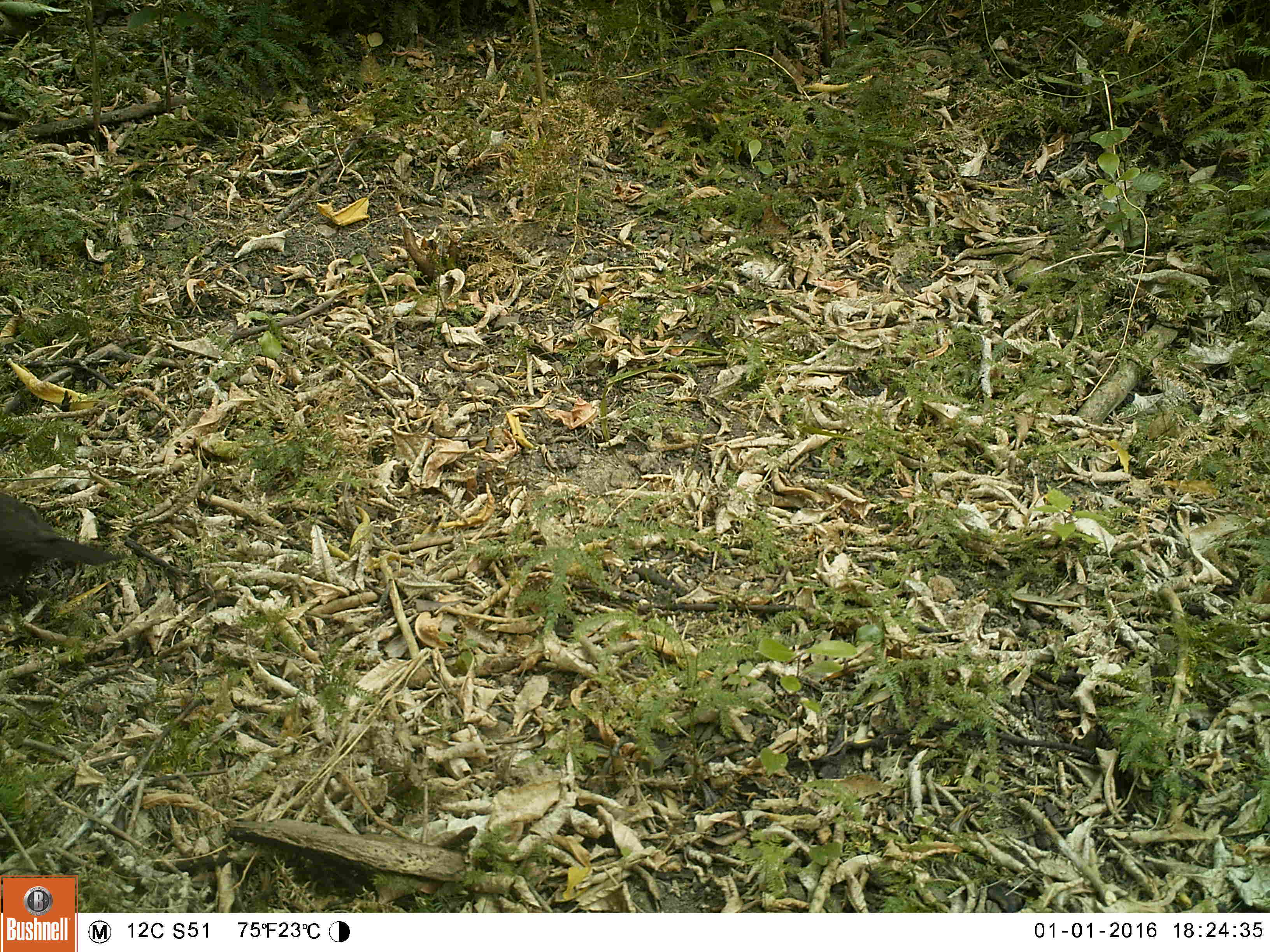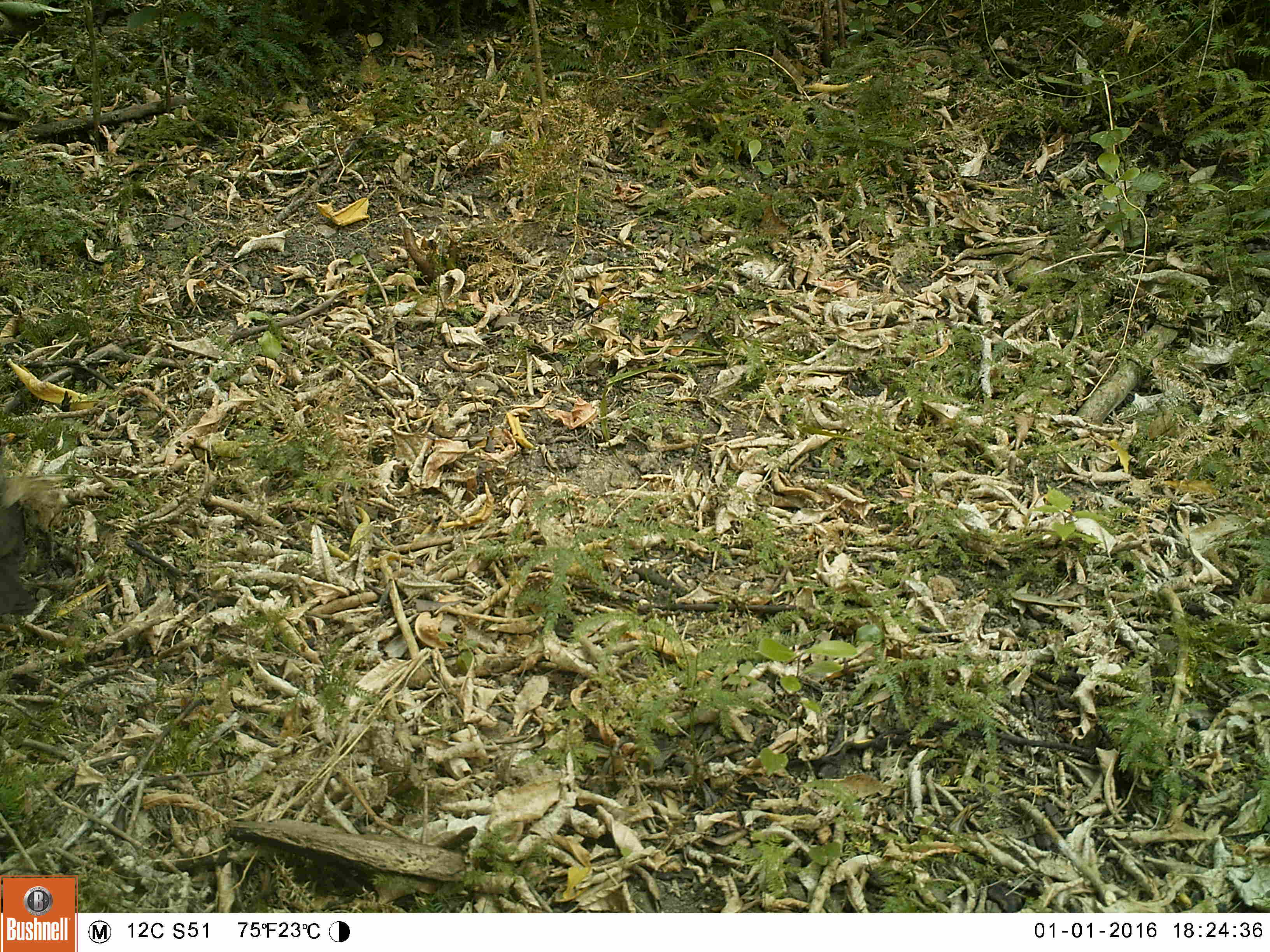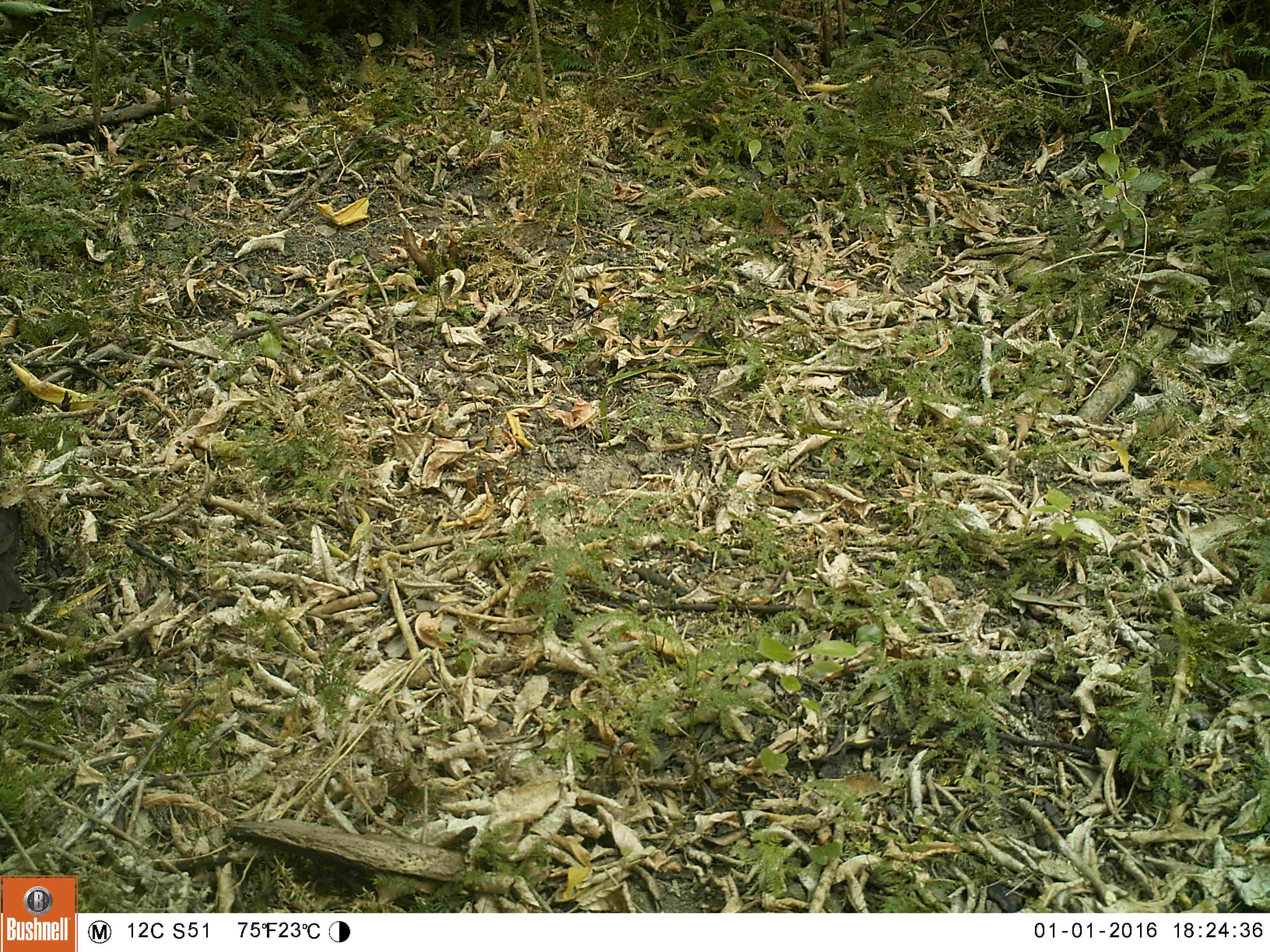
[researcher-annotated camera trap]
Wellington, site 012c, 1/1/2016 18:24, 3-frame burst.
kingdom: Animalia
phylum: Chordata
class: Aves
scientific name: Aves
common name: bird